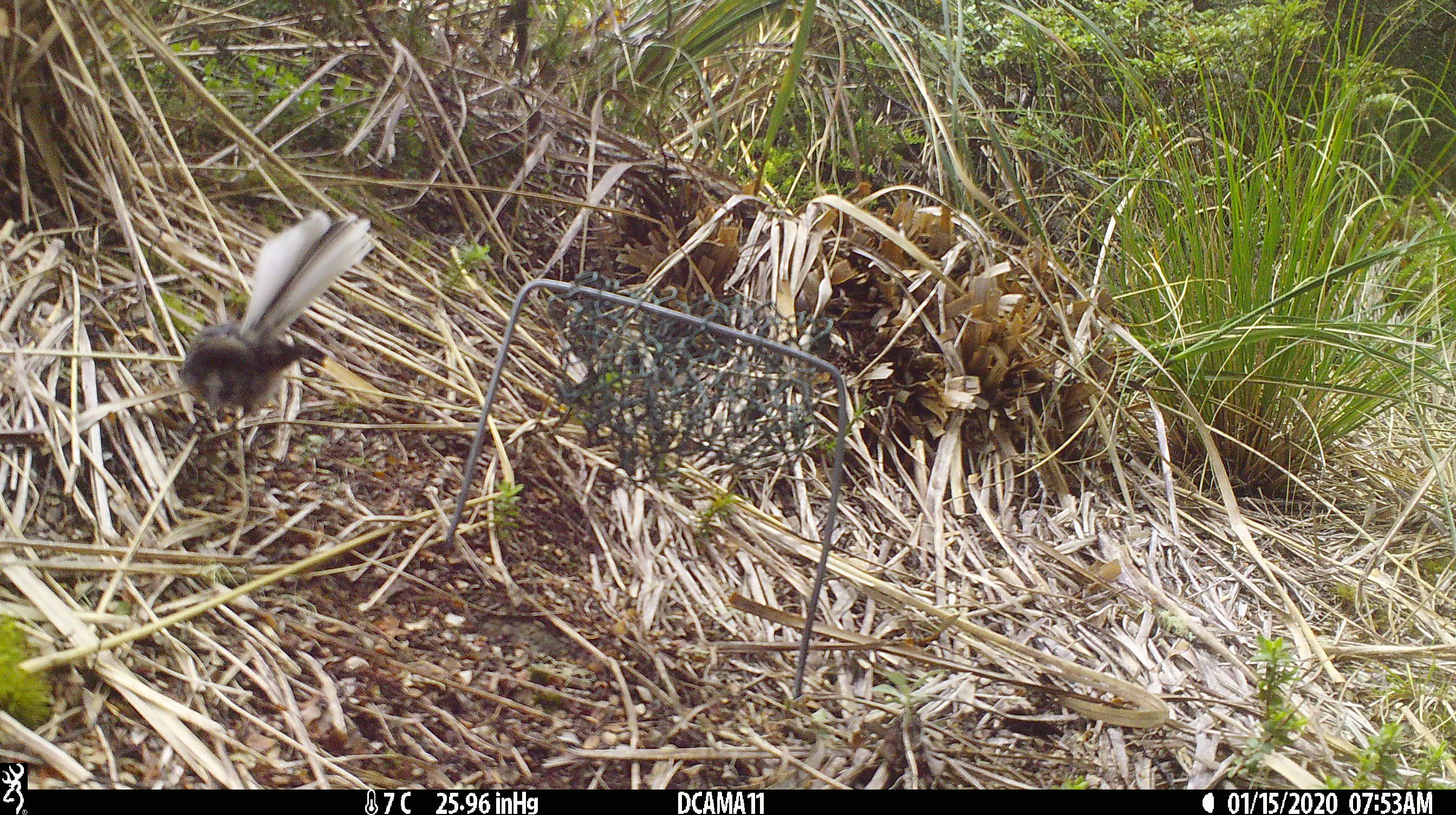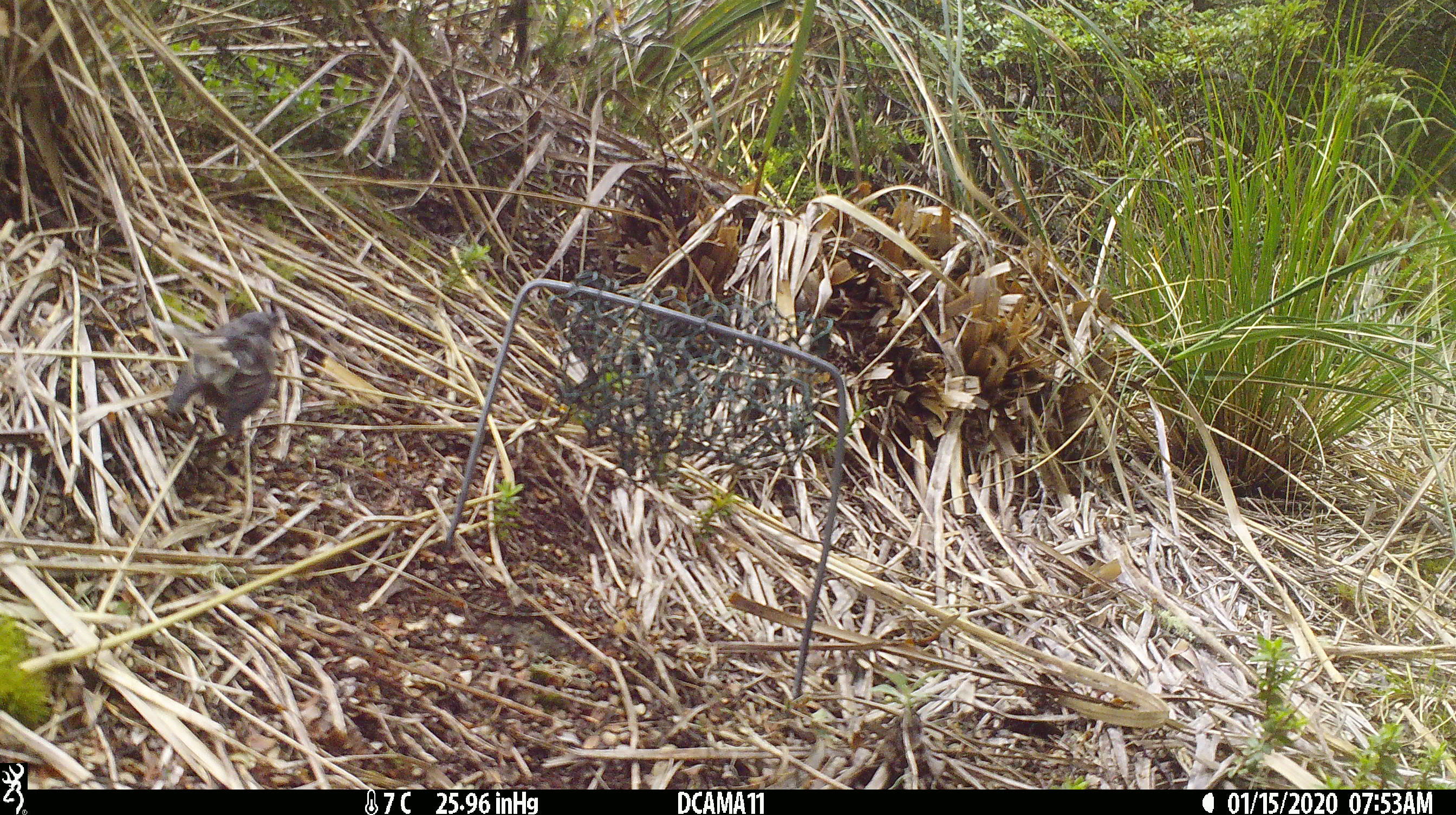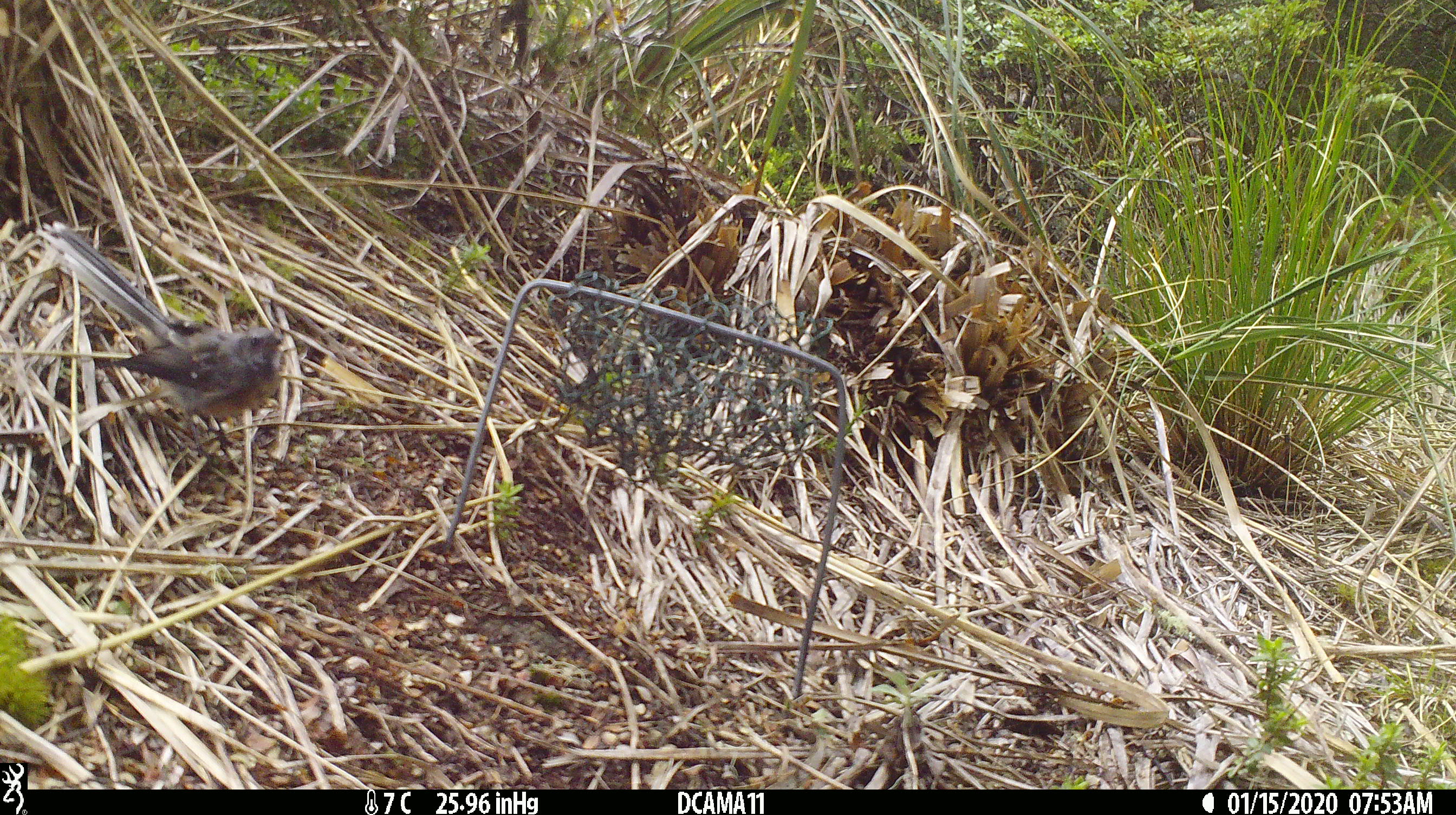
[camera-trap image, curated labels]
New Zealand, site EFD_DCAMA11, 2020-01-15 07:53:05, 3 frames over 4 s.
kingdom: Animalia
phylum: Chordata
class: Aves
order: Passeriformes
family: Rhipiduridae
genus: Rhipidura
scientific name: Rhipidura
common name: fantails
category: fantail